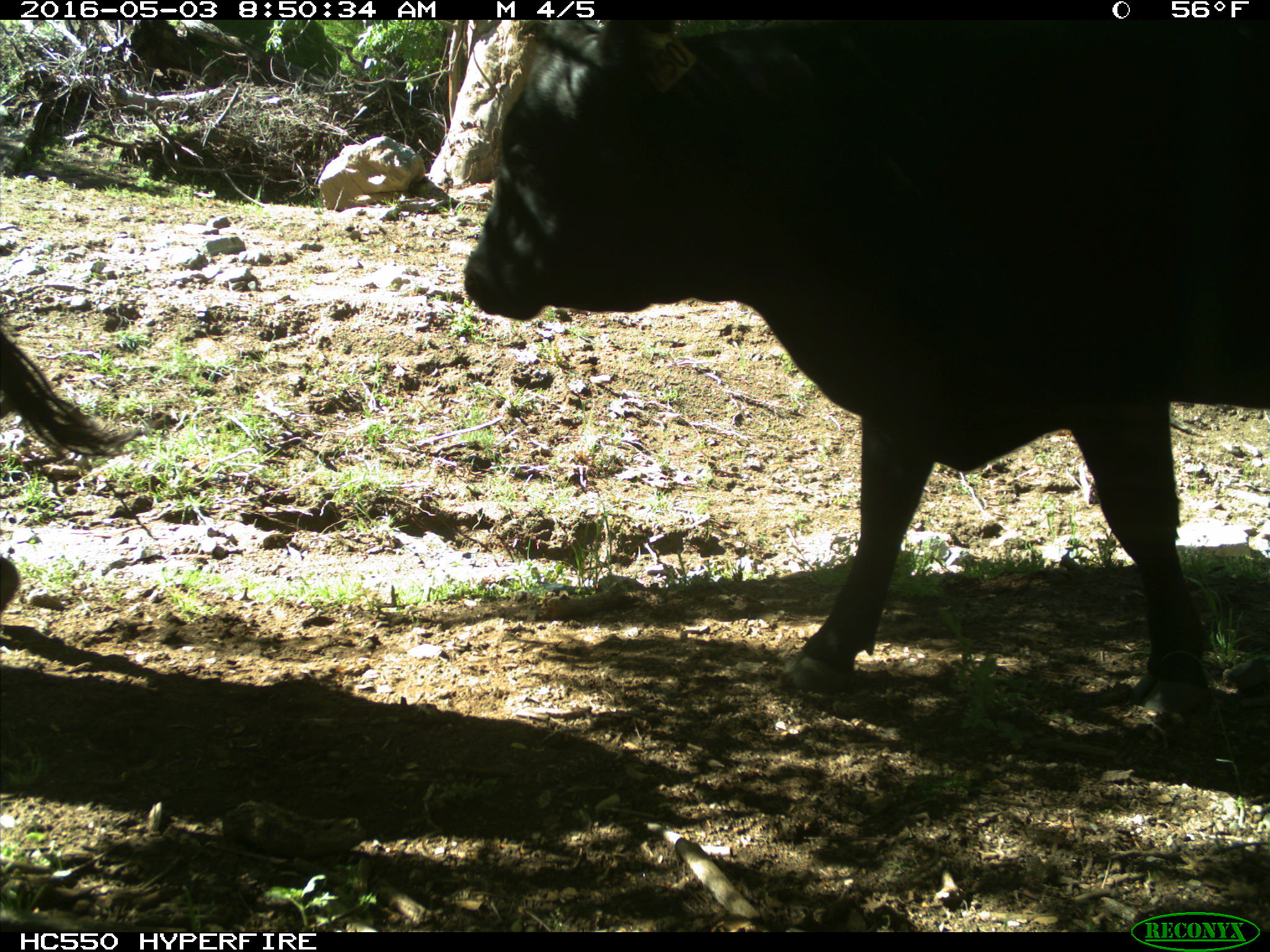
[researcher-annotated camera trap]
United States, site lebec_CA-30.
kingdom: Animalia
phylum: Chordata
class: Mammalia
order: Artiodactyla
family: Bovidae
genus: Bos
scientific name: Bos taurus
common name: domestic cow